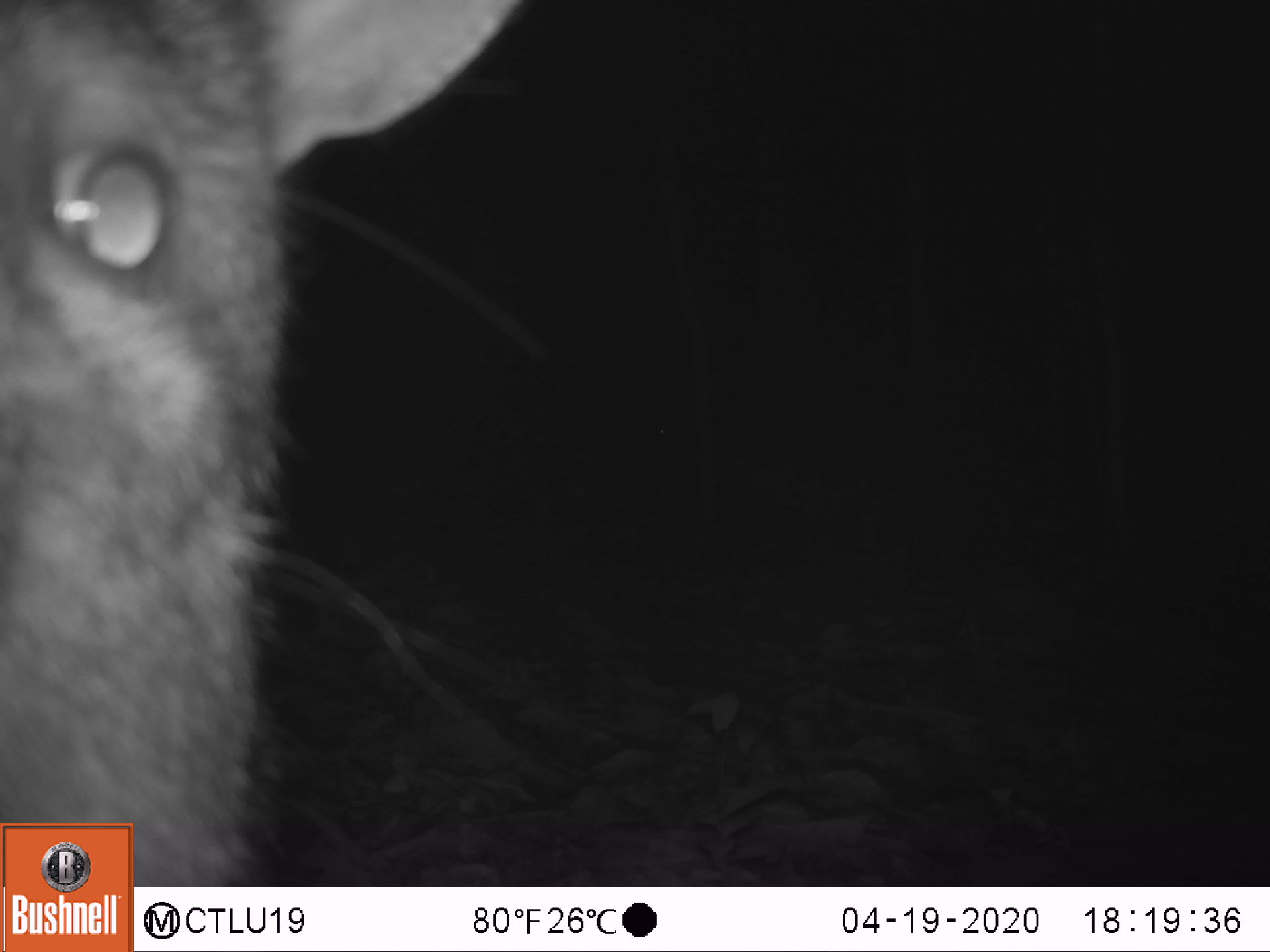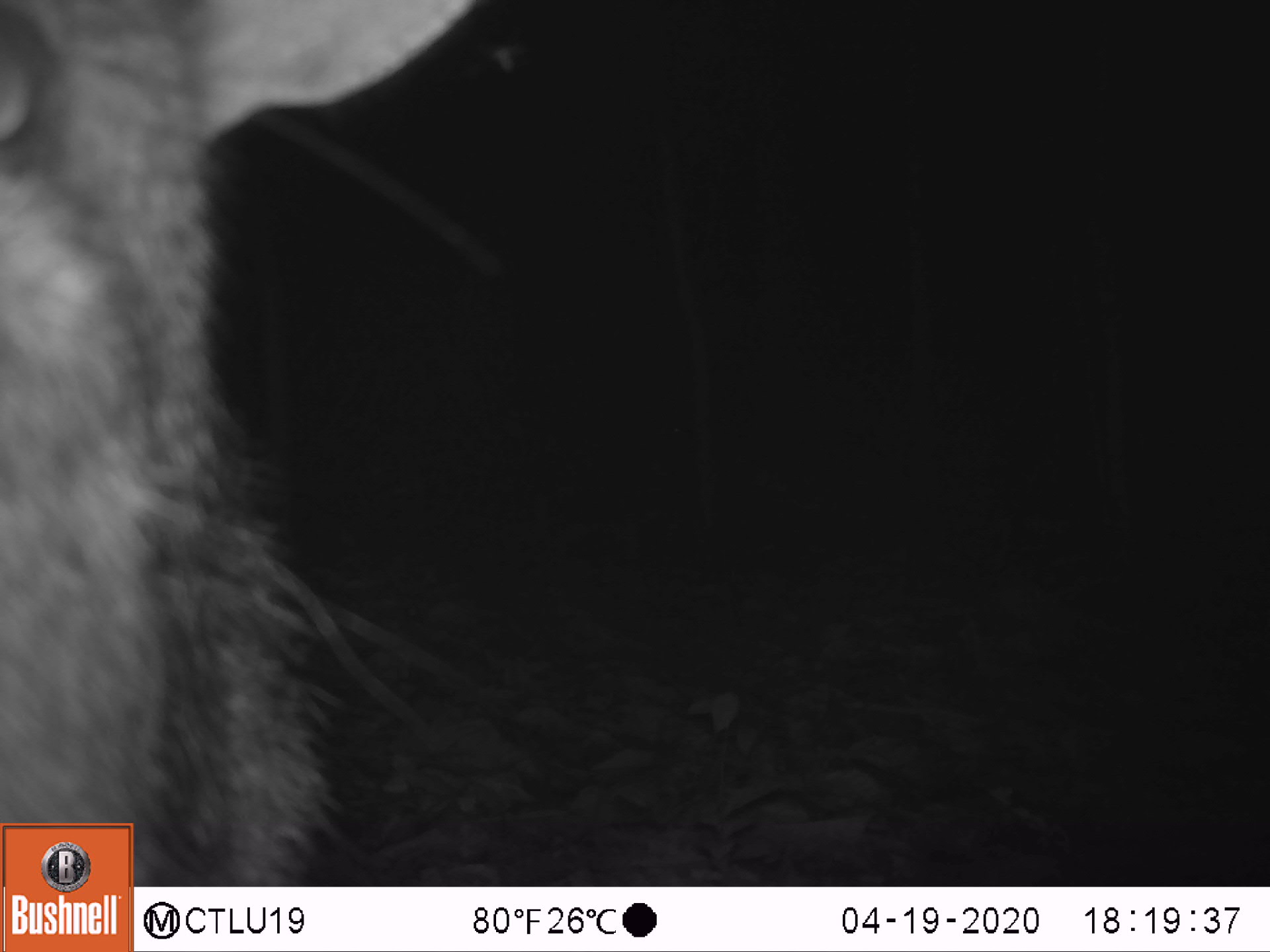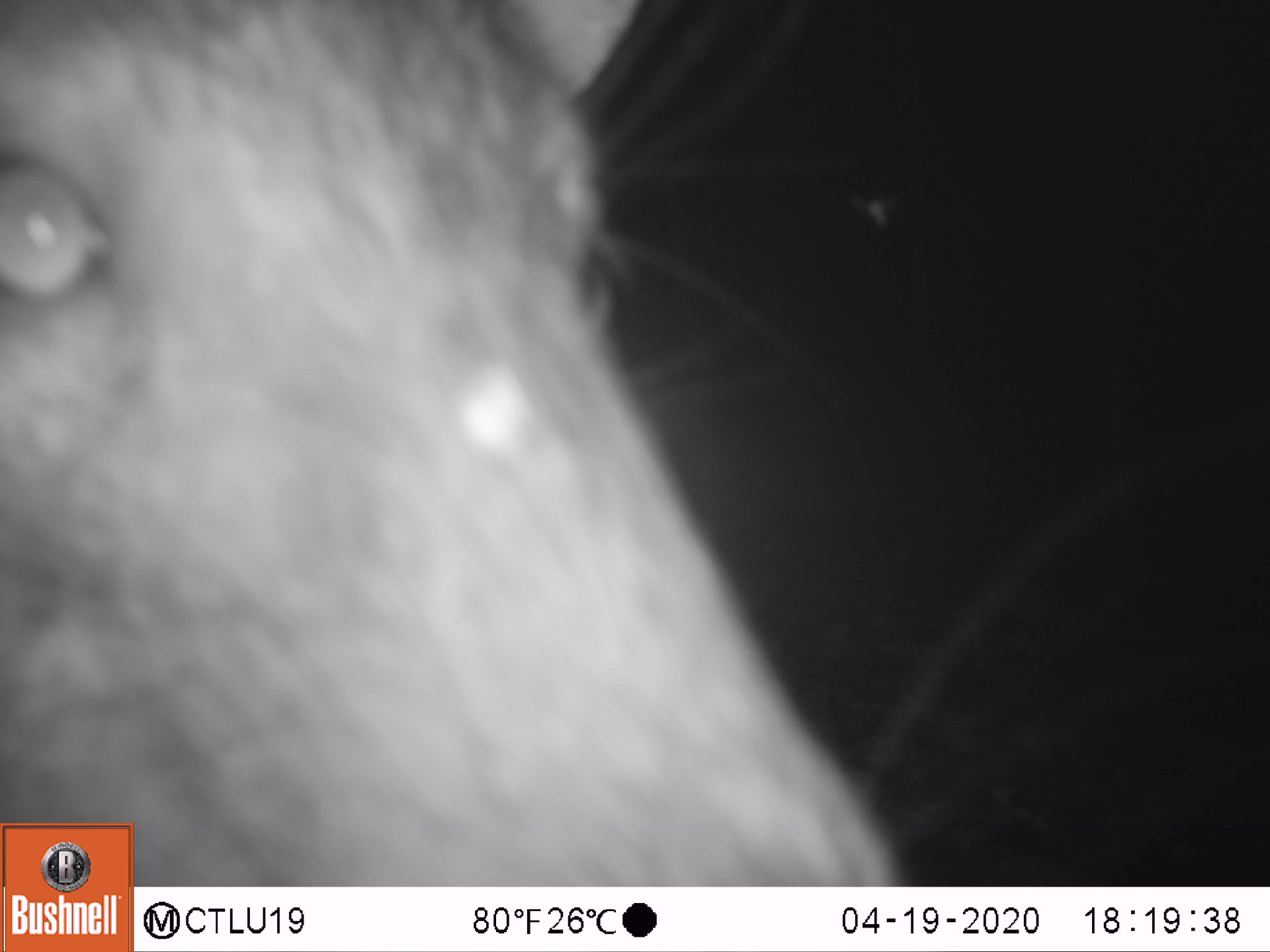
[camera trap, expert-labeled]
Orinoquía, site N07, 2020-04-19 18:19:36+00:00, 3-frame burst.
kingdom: Animalia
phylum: Chordata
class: Mammalia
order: Artiodactyla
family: Tayassuidae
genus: Pecari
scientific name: Pecari tajacu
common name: collared peccary